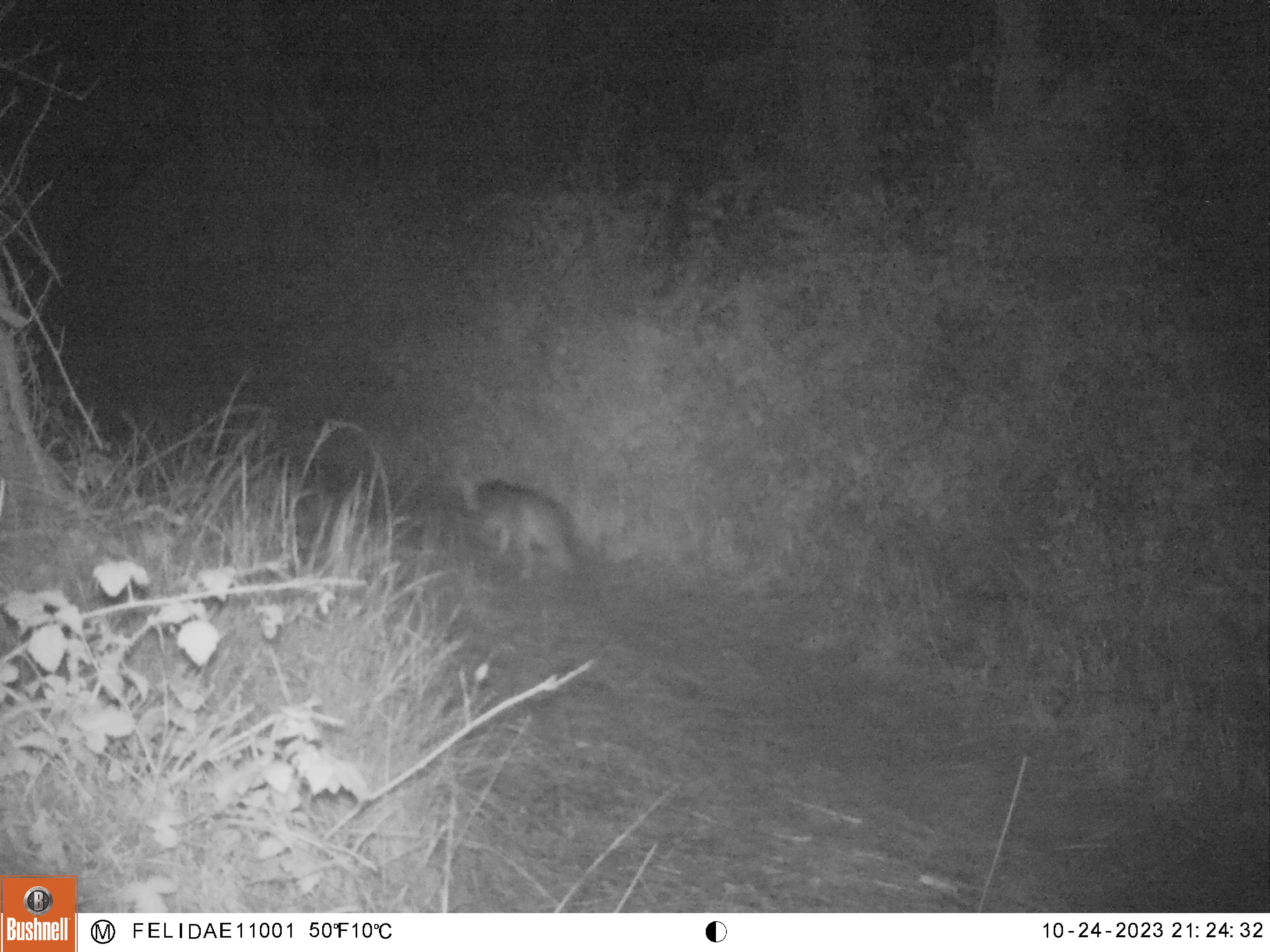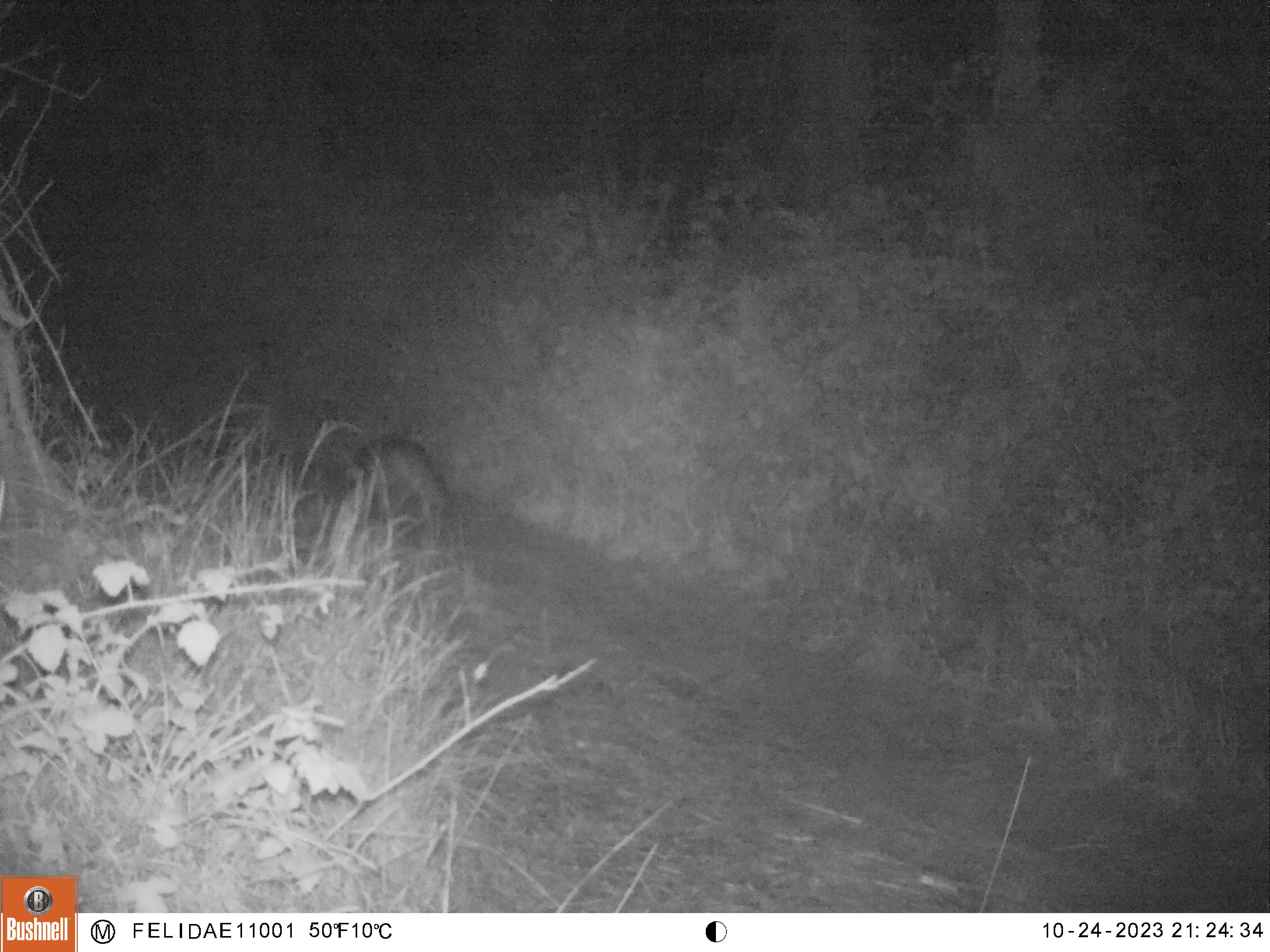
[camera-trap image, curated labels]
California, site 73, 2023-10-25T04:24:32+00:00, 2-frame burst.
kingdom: Animalia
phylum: Chordata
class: Mammalia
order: Carnivora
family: Canidae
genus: Urocyon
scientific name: Urocyon cinereoargenteus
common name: gray fox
Gray fox (Urocyon cinereoargenteus).